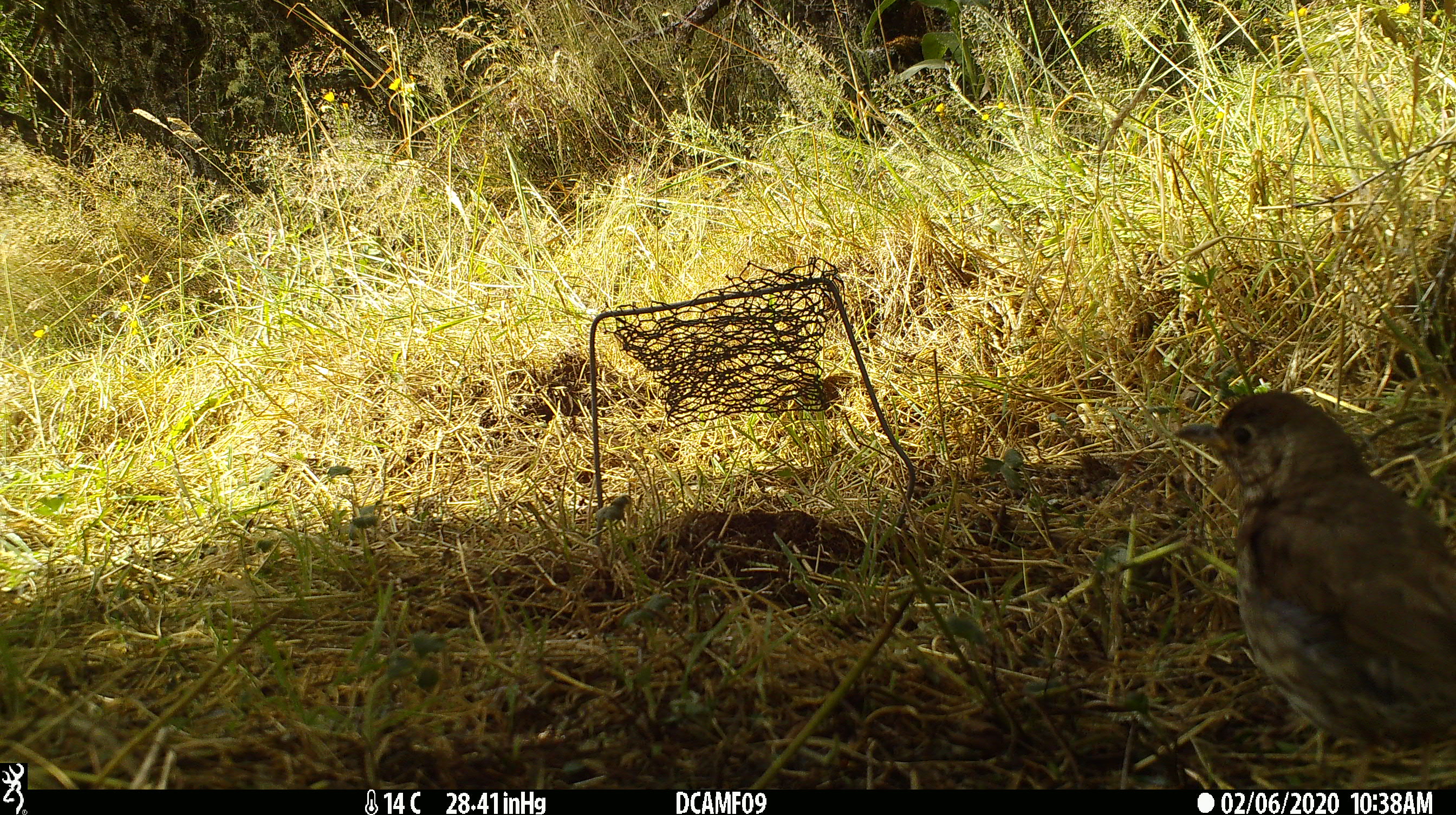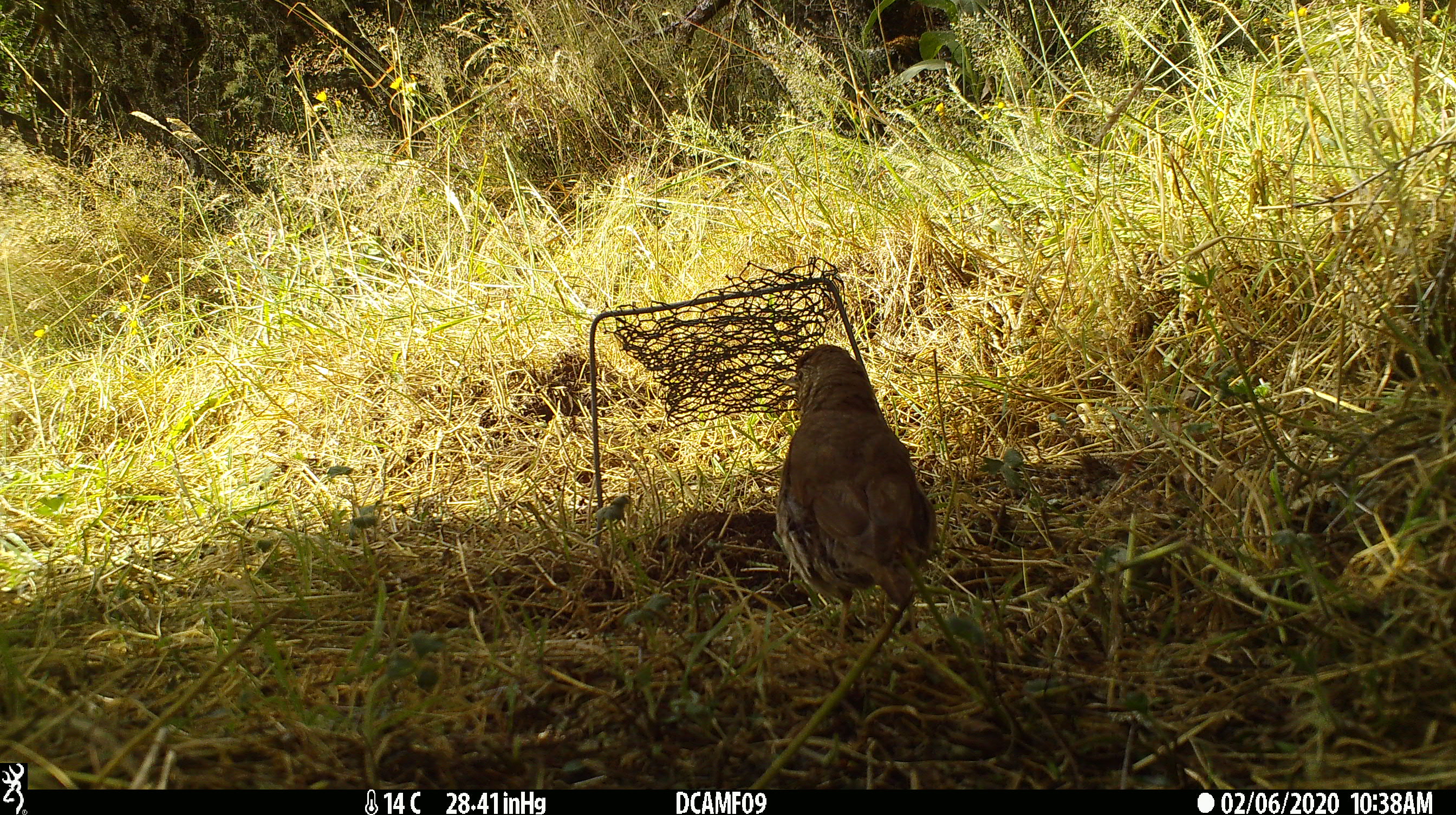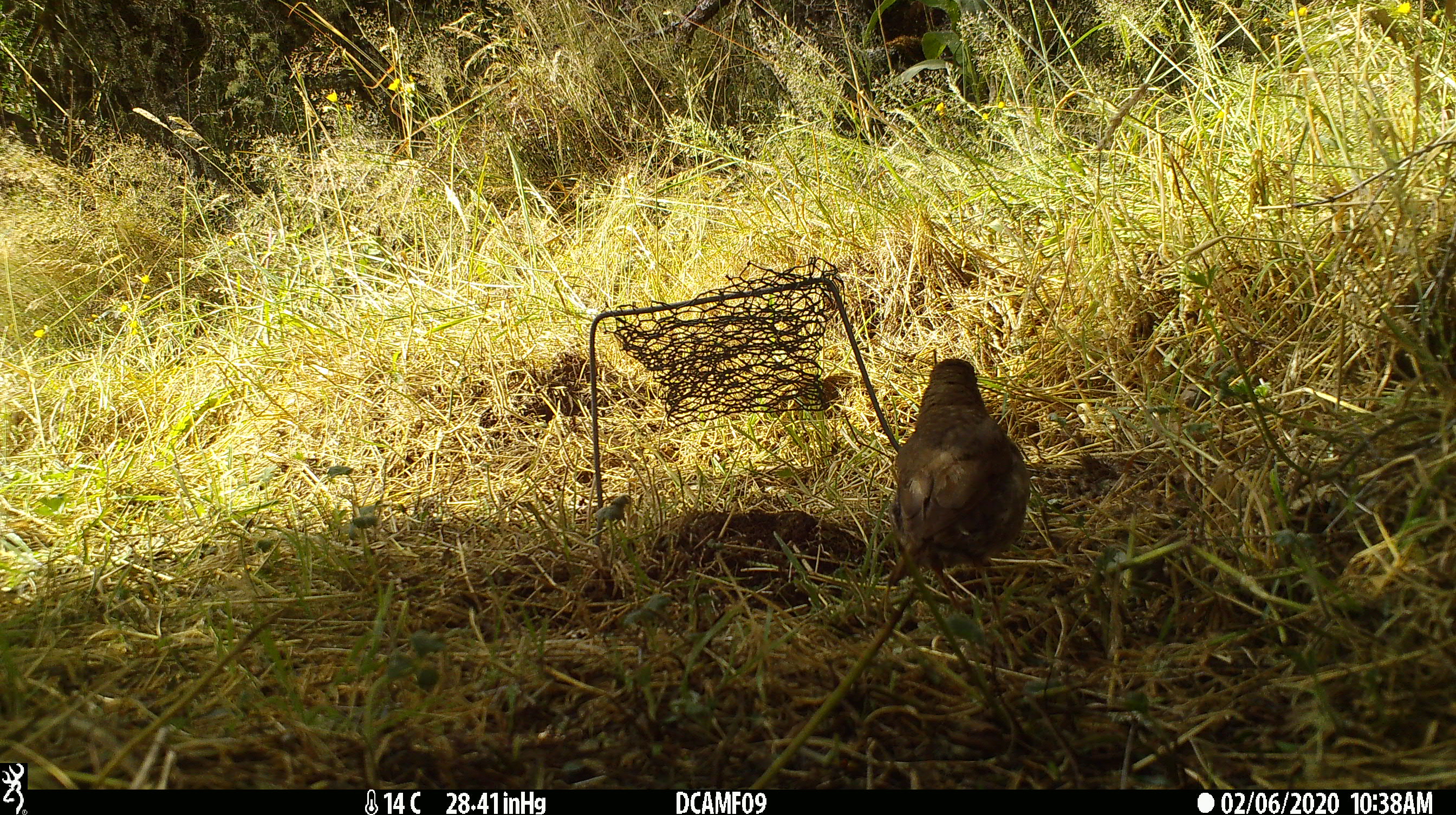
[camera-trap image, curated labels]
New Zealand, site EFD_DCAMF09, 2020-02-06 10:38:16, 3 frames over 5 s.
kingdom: Animalia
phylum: Chordata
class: Aves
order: Passeriformes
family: Turdidae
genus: Turdus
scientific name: Turdus philomelos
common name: song thrush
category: thrush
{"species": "thrush (song thrush) (Turdus philomelos)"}